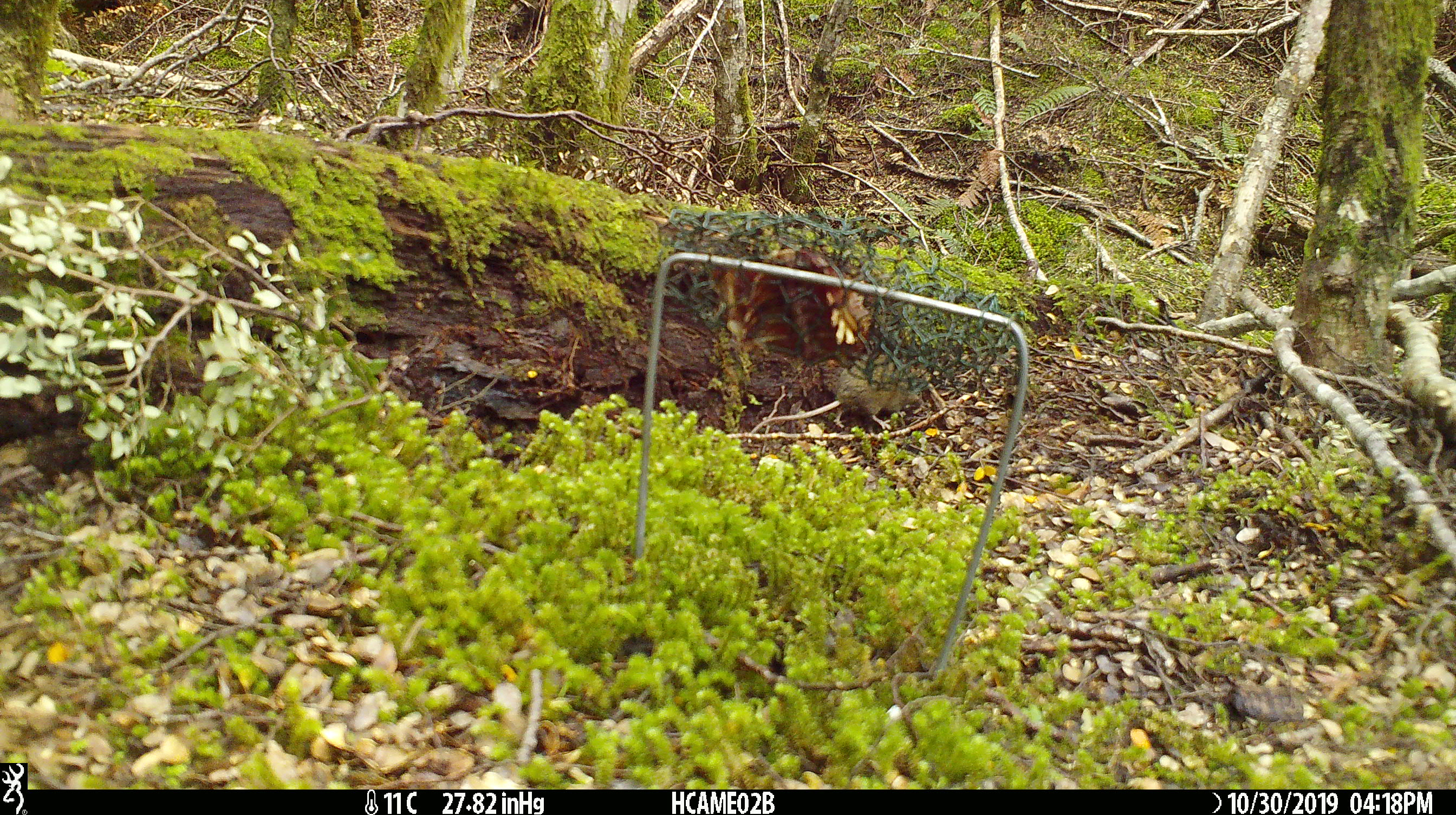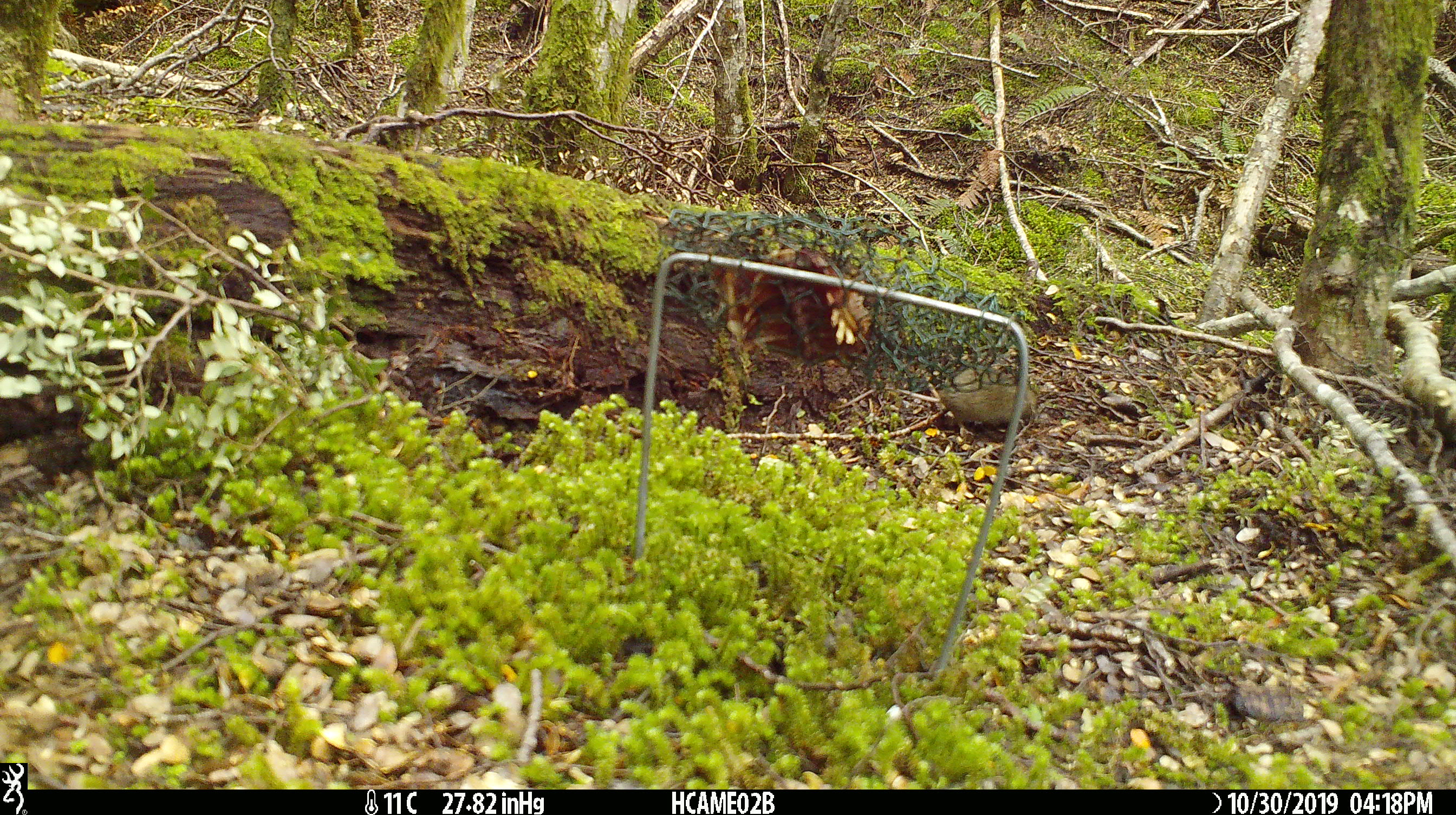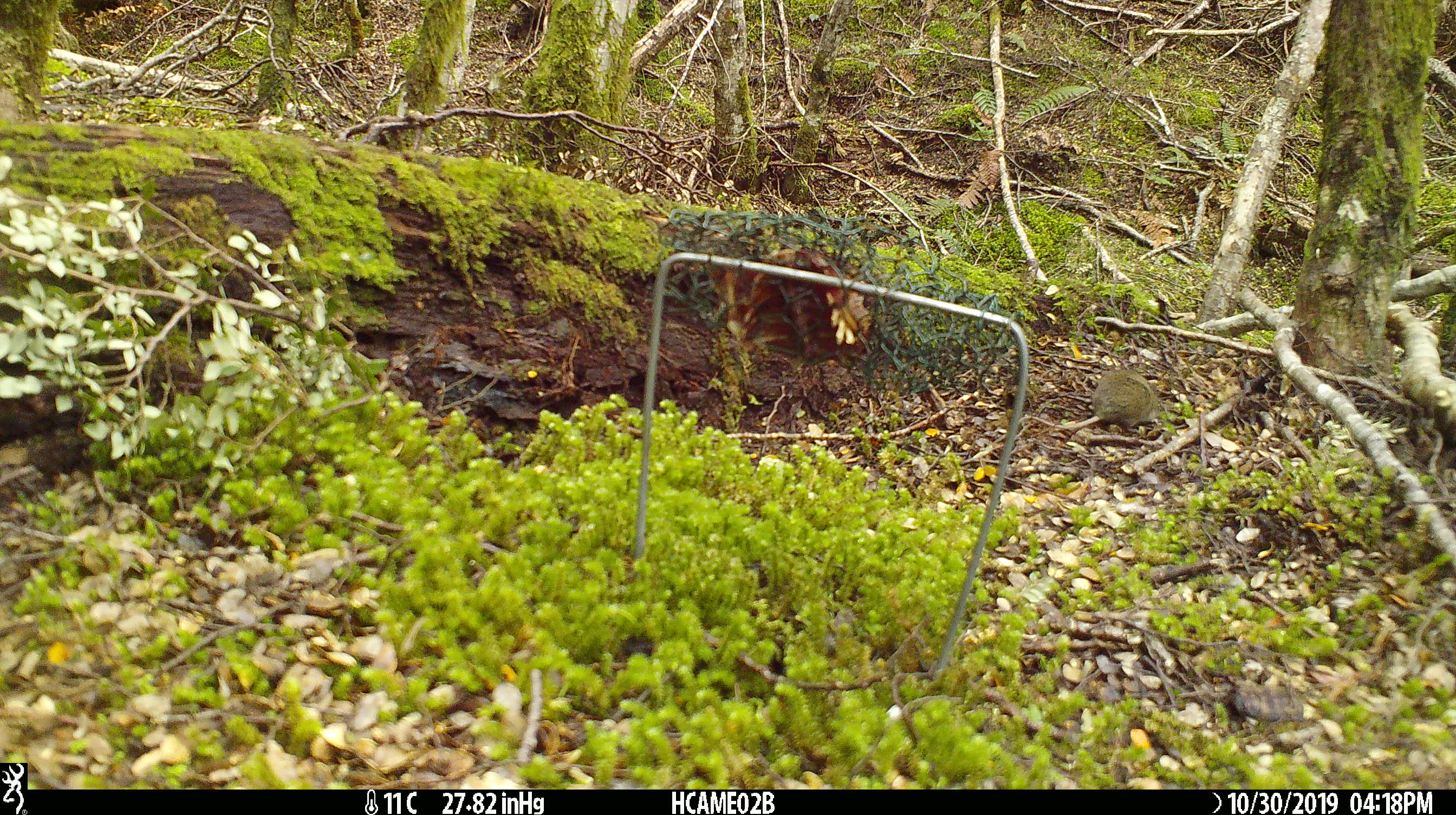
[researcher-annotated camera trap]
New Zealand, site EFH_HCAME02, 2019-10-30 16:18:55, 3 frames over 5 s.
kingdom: Animalia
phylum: Chordata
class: Mammalia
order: Rodentia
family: Muridae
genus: Mus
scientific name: Mus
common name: mouse